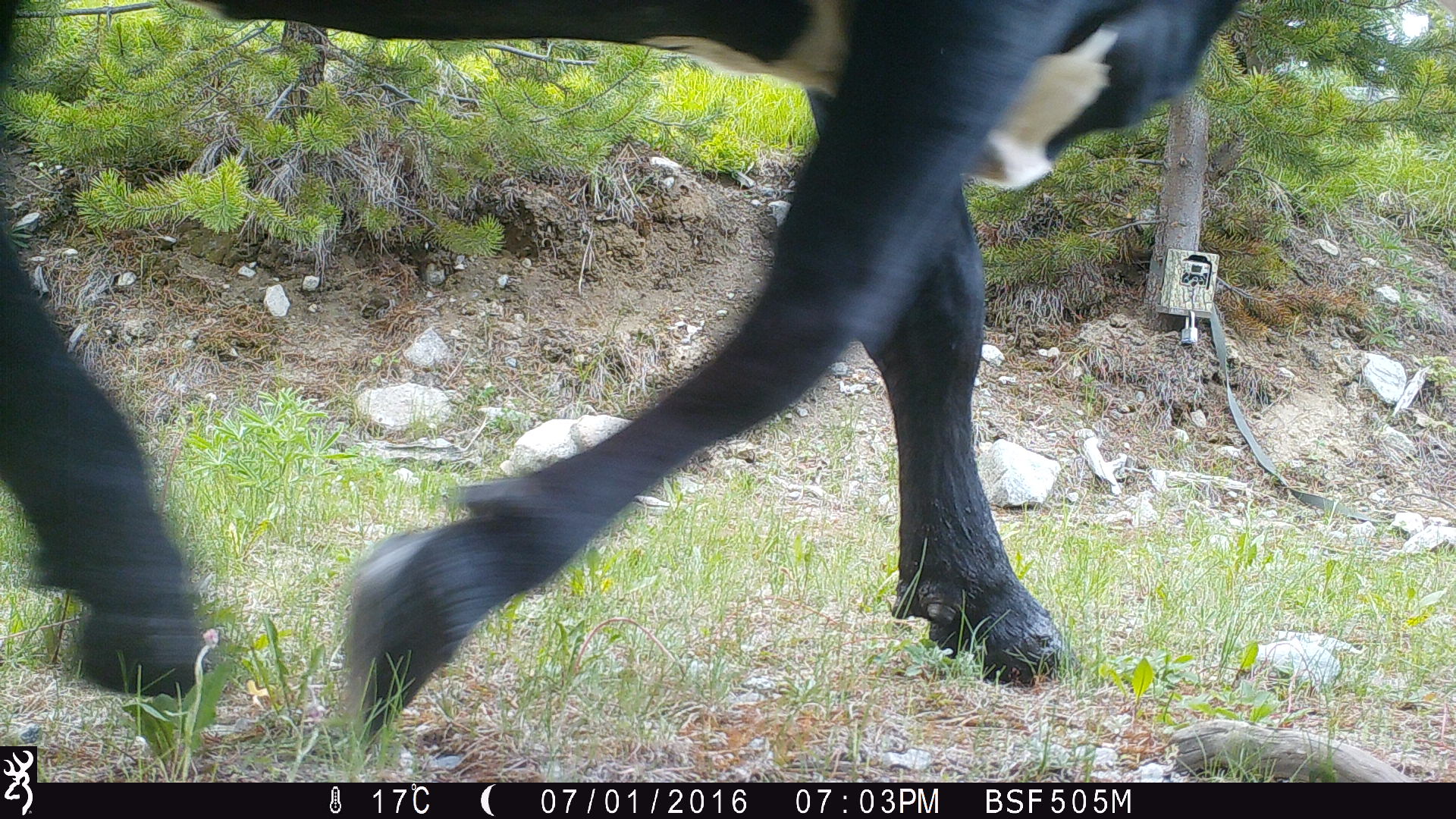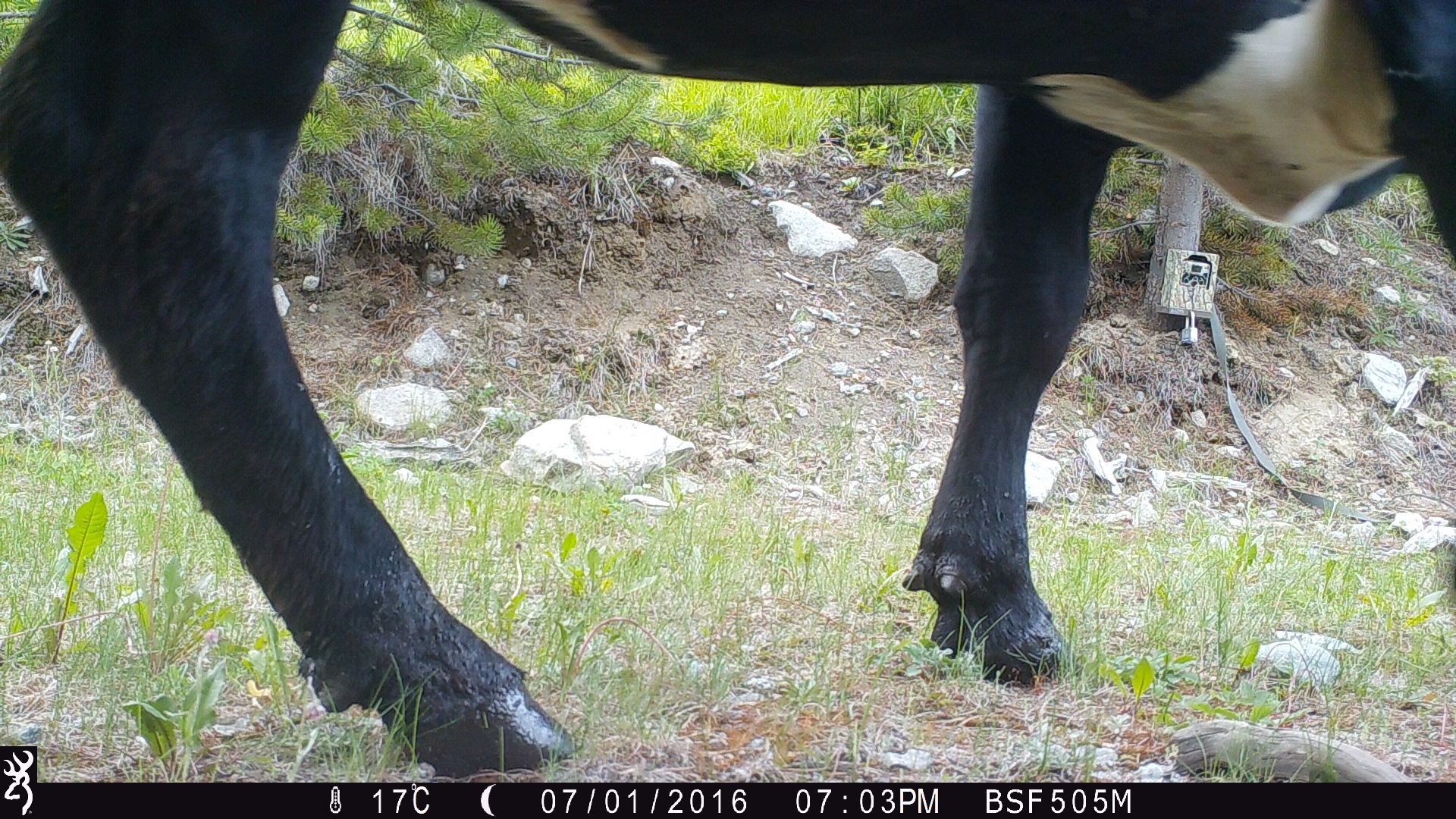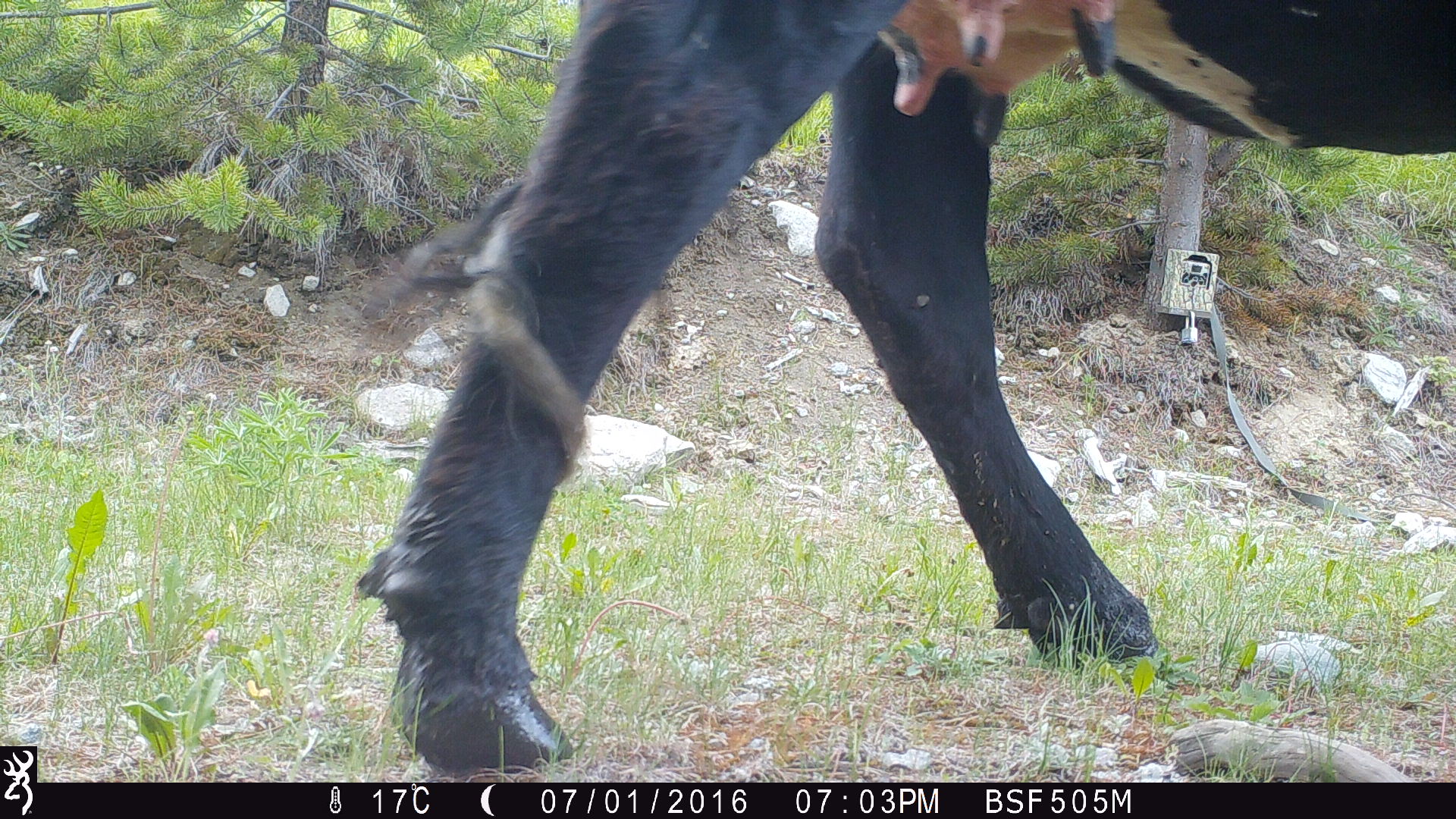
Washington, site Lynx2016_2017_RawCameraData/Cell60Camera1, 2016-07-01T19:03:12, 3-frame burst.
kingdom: Animalia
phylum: Chordata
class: Mammalia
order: Artiodactyla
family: Bovidae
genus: Bos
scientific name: Bos taurus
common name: domestic cattle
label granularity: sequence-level